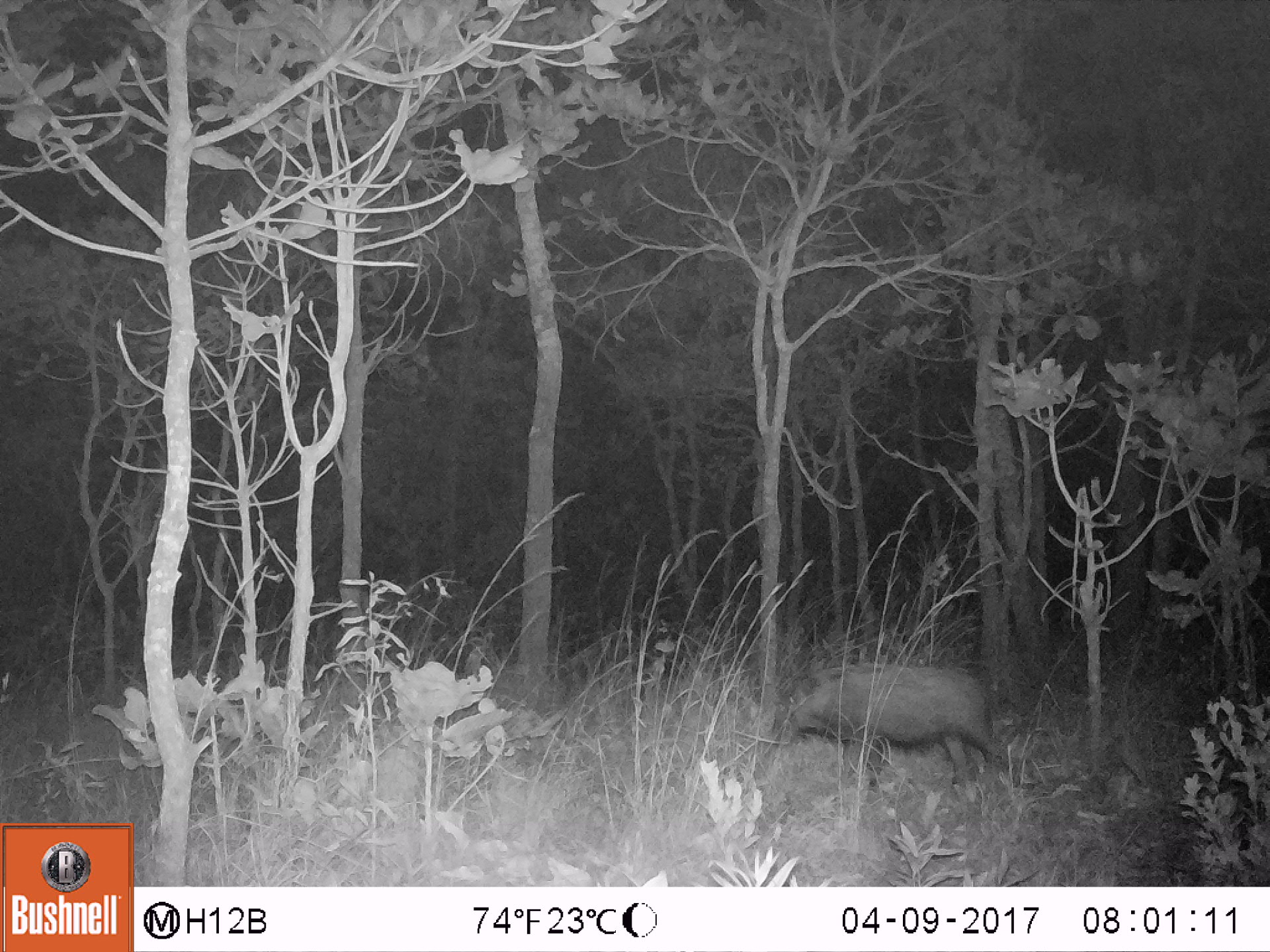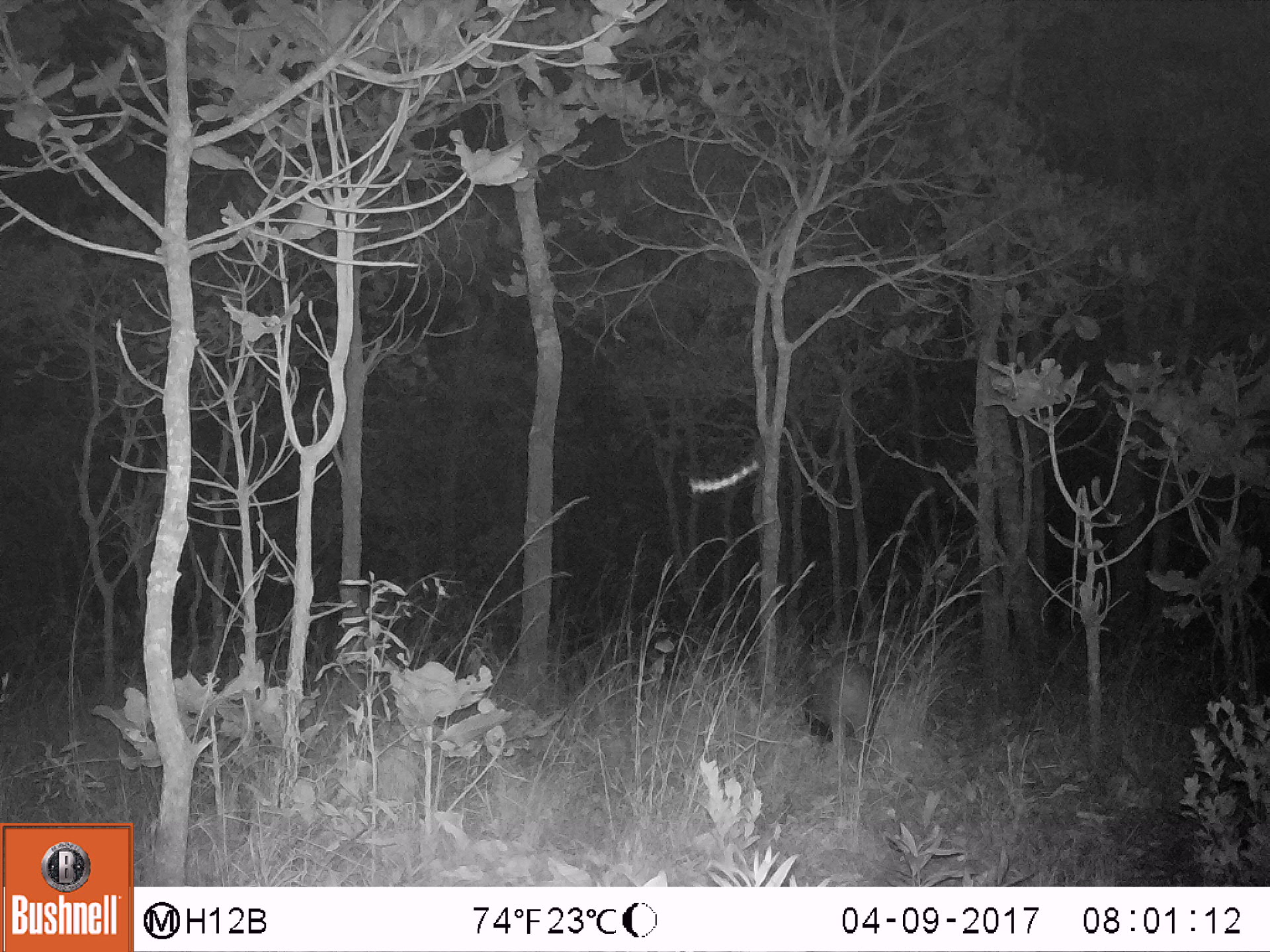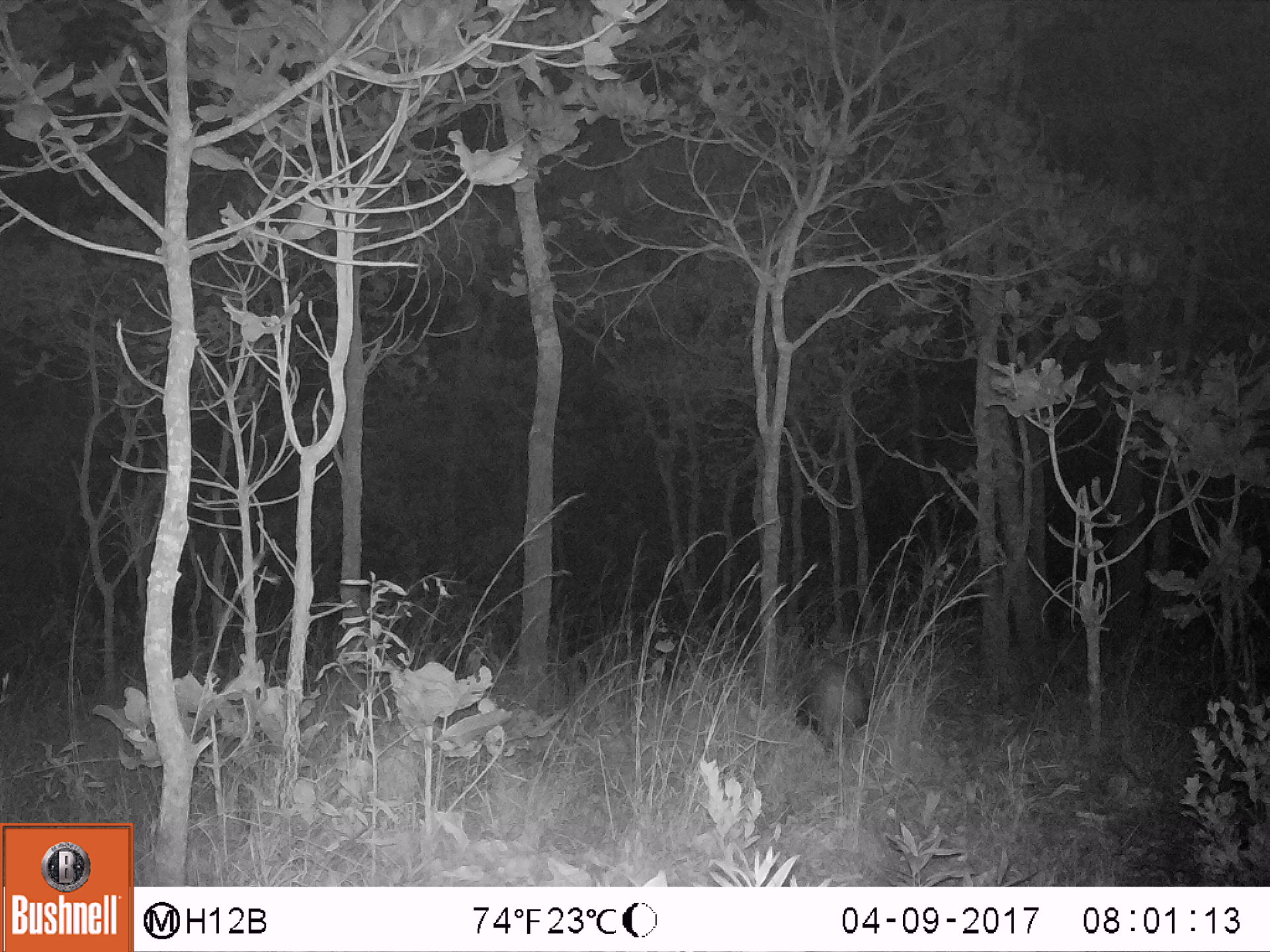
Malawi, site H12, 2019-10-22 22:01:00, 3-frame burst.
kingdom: Animalia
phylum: Chordata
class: Mammalia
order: Artiodactyla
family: Suidae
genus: Potamochoerus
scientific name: Potamochoerus larvatus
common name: bushpig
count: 1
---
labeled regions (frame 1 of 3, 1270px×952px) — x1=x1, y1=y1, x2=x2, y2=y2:
bushpig: x1=775, y1=663, x2=1005, y2=788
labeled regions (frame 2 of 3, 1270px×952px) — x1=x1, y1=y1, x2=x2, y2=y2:
bushpig: x1=797, y1=655, x2=886, y2=762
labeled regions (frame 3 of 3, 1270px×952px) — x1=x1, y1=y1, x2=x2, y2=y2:
bushpig: x1=791, y1=655, x2=878, y2=762